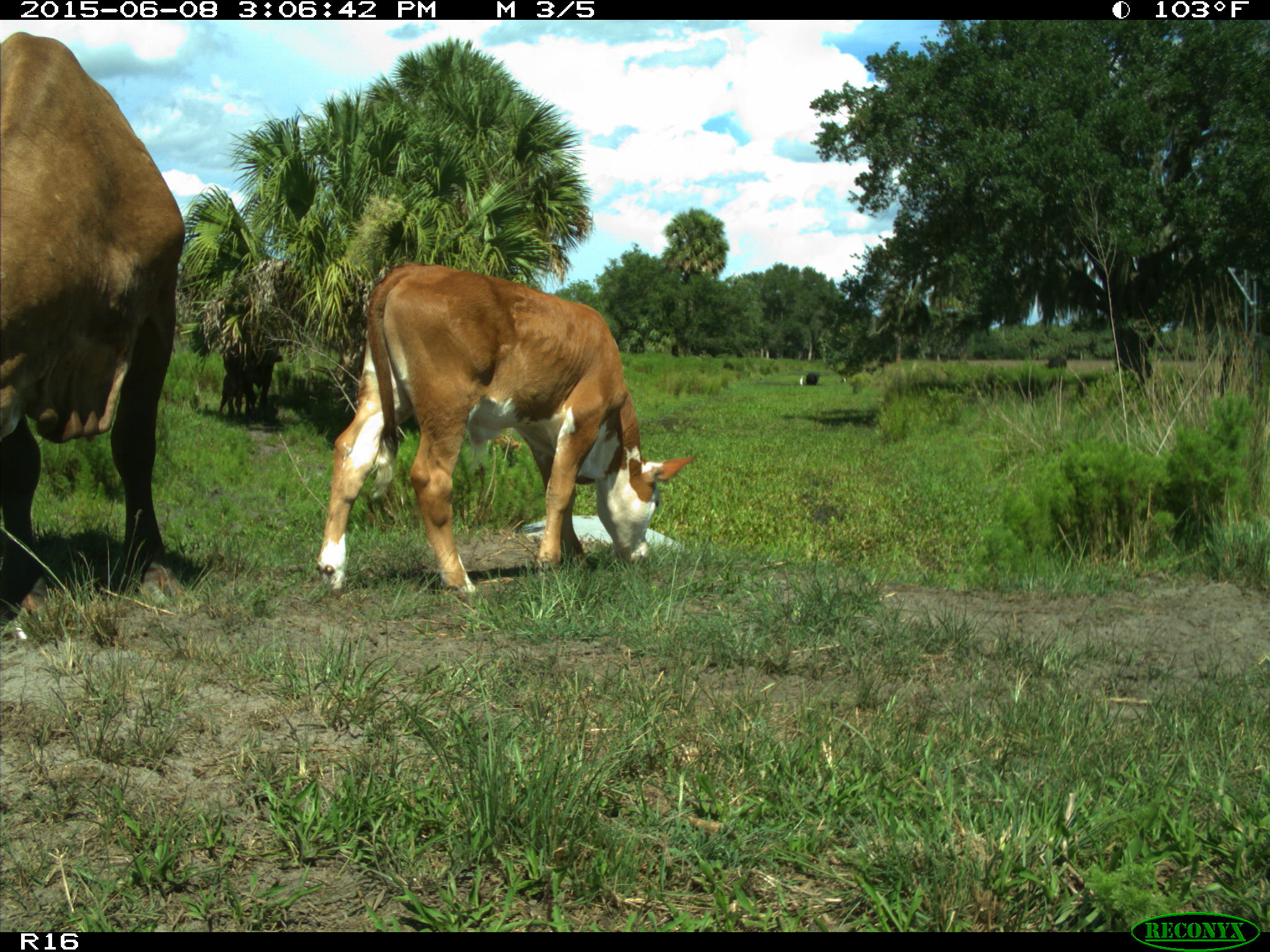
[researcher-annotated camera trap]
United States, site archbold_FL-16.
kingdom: Animalia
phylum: Chordata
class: Mammalia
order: Artiodactyla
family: Bovidae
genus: Bos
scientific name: Bos taurus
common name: domestic cow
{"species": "Bos taurus (domestic cow)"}